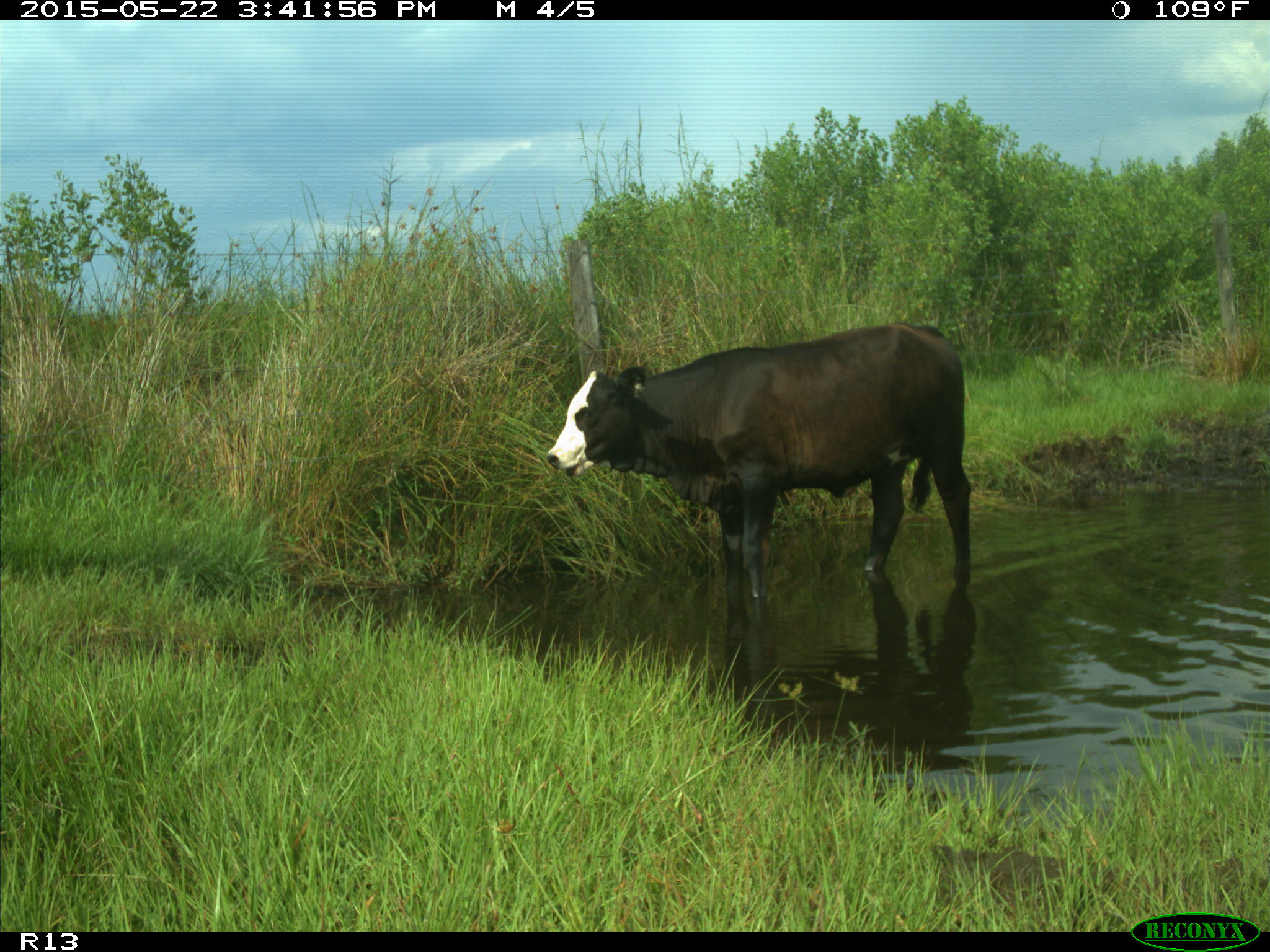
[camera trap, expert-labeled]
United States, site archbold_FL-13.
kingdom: Animalia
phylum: Chordata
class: Mammalia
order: Artiodactyla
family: Bovidae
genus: Bos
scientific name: Bos taurus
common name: domestic cow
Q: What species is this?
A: Bos taurus (domestic cow).